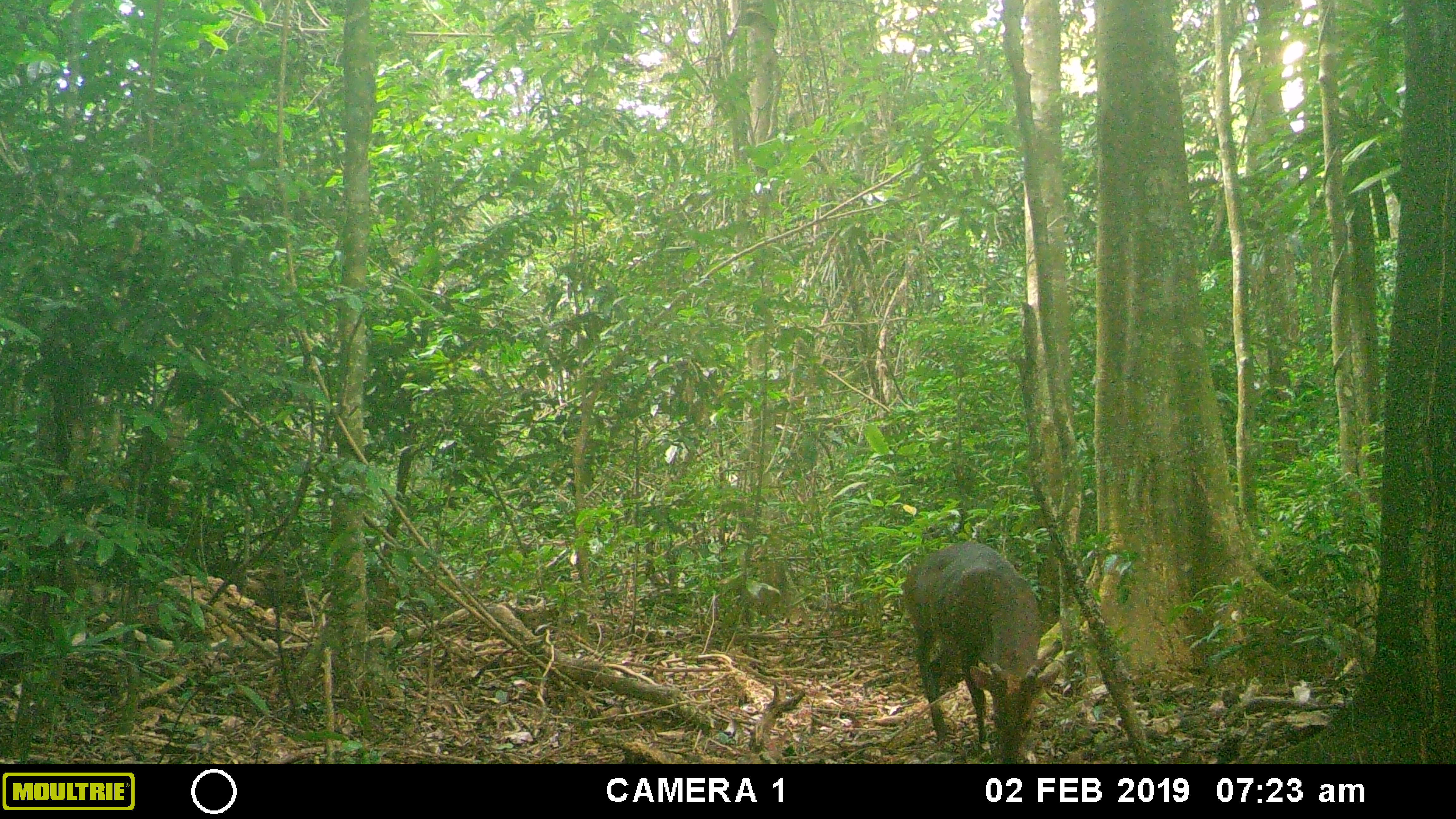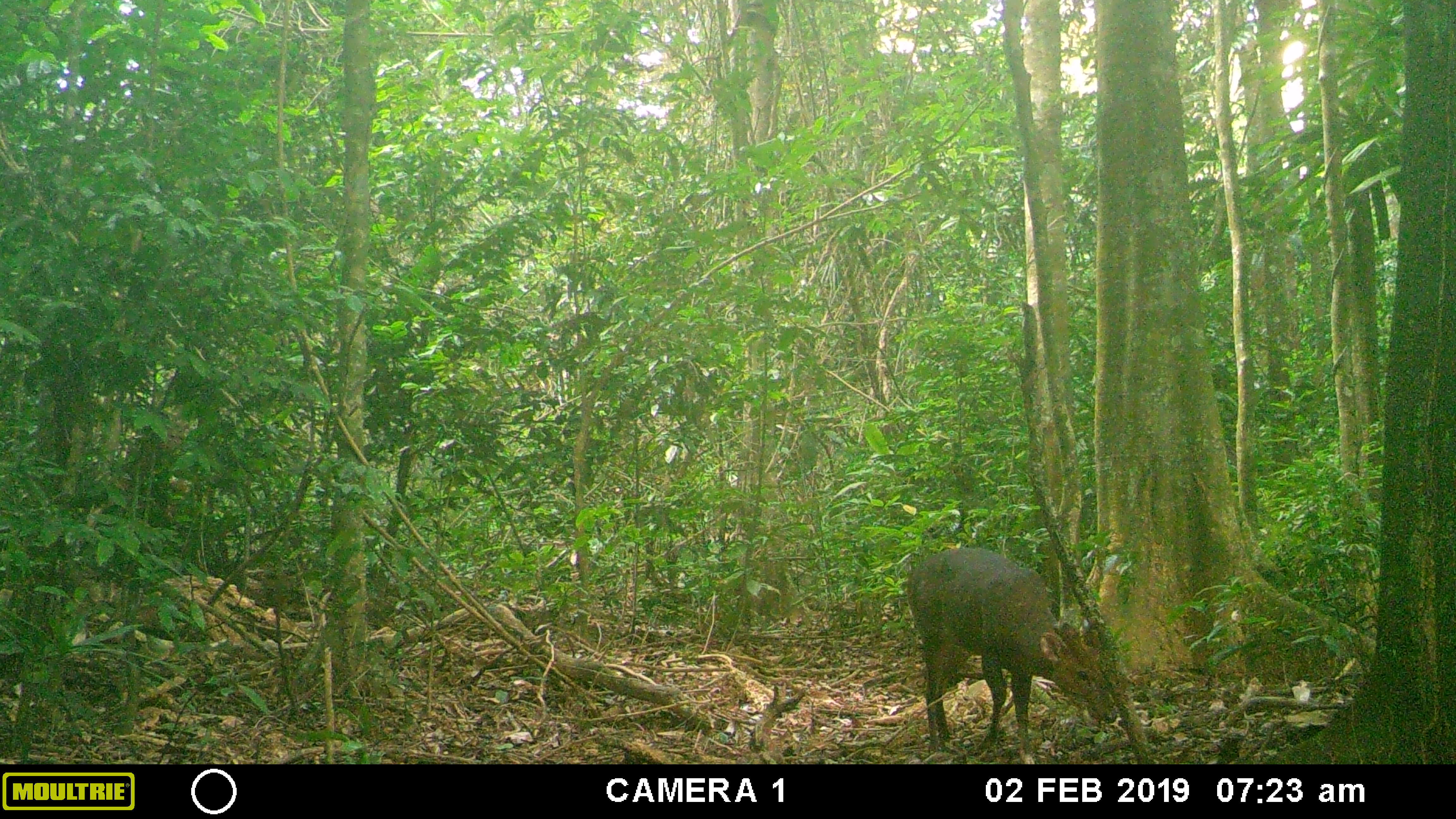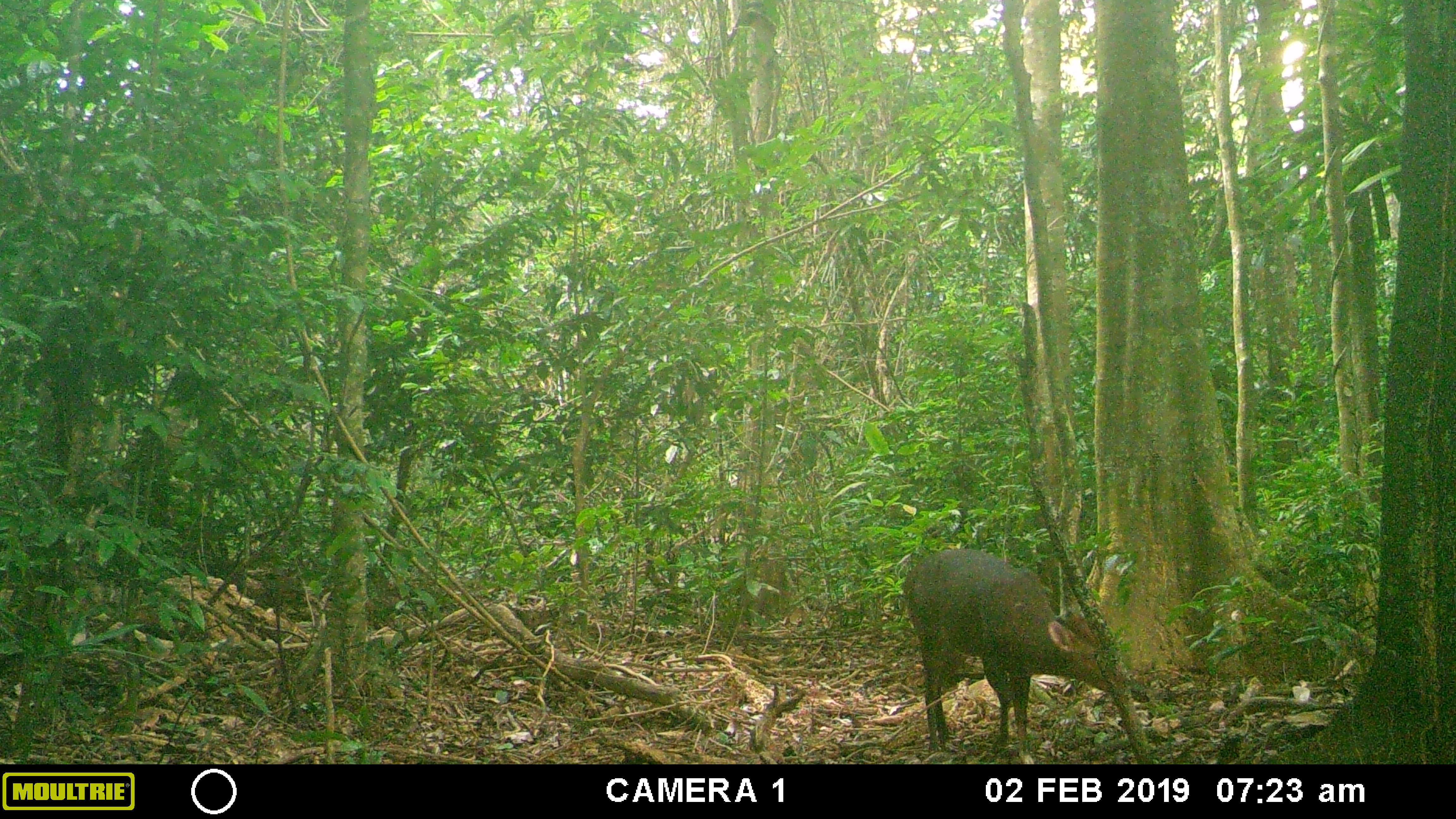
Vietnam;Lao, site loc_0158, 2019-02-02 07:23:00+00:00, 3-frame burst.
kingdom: Animalia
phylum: Chordata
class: Mammalia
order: Artiodactyla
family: Cervidae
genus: Muntiacus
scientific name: Muntiacus vuquangensis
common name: large-antlered muntjac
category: large antlered muntjac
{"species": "large antlered muntjac (large-antlered muntjac) (Muntiacus vuquangensis)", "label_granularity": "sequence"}